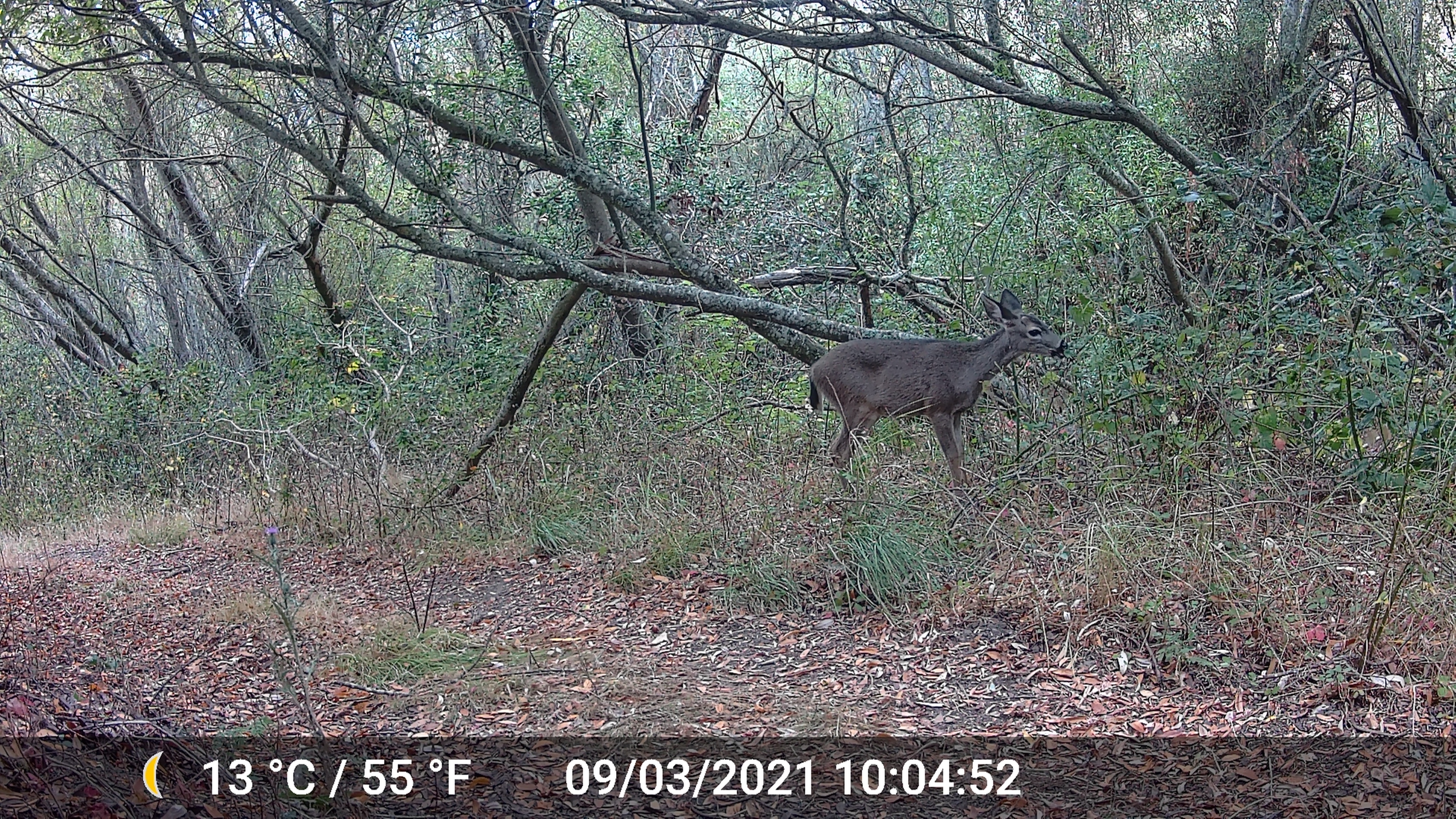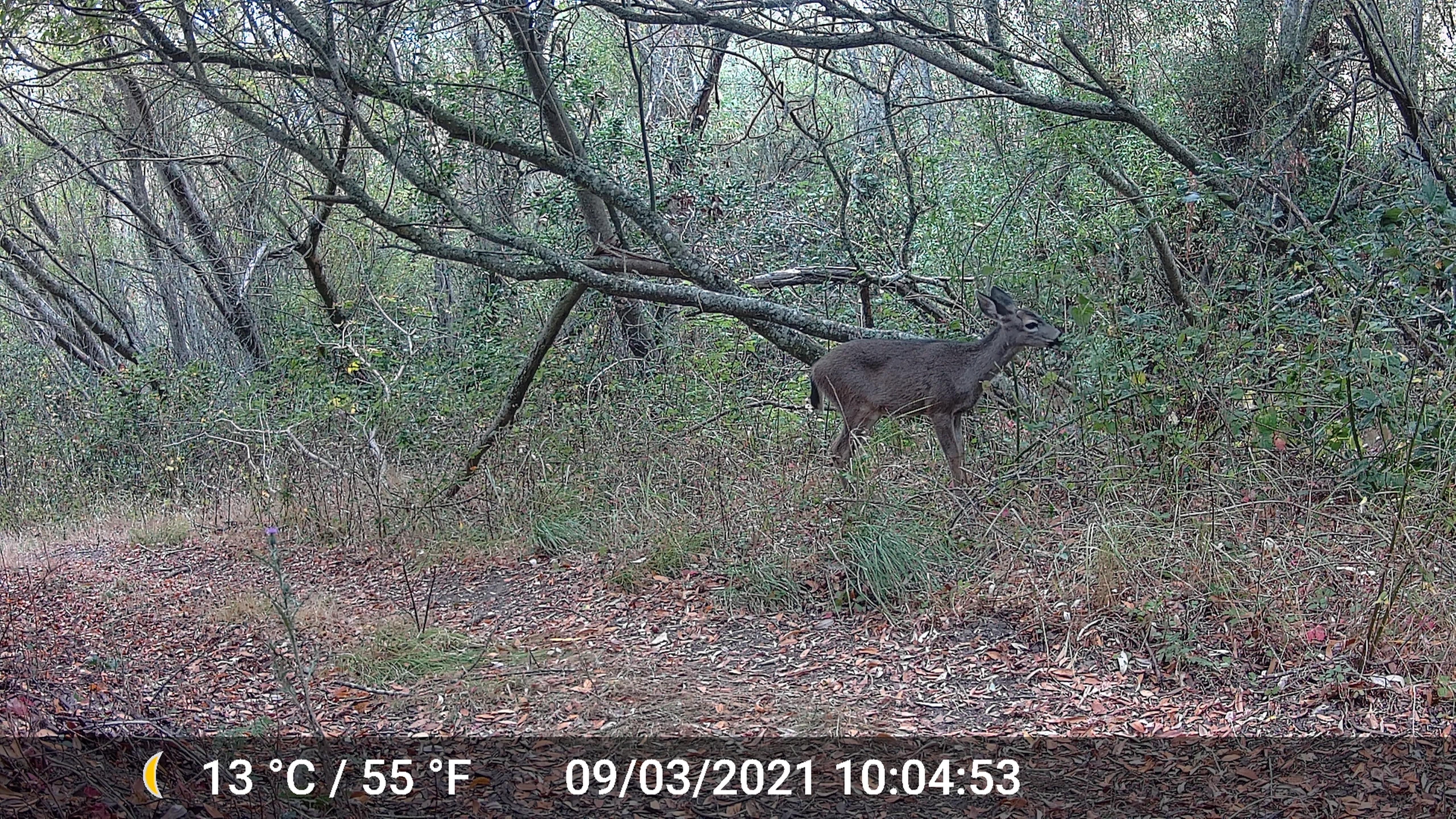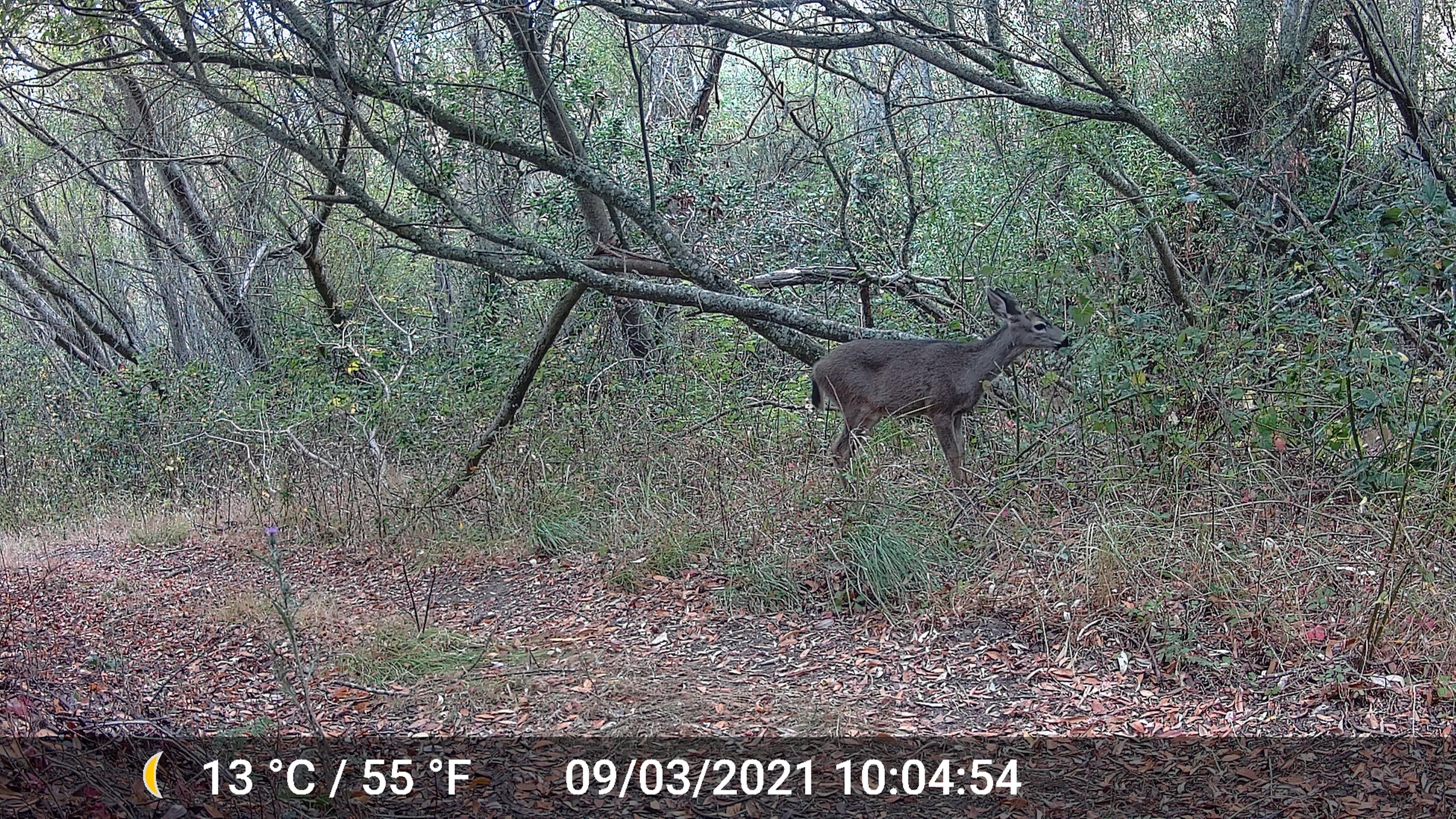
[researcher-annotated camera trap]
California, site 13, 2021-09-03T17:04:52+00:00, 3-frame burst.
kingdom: Animalia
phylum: Chordata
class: Mammalia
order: Artiodactyla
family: Cervidae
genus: Odocoileus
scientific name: Odocoileus hemionus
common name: mule deer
Mule deer (Odocoileus hemionus).